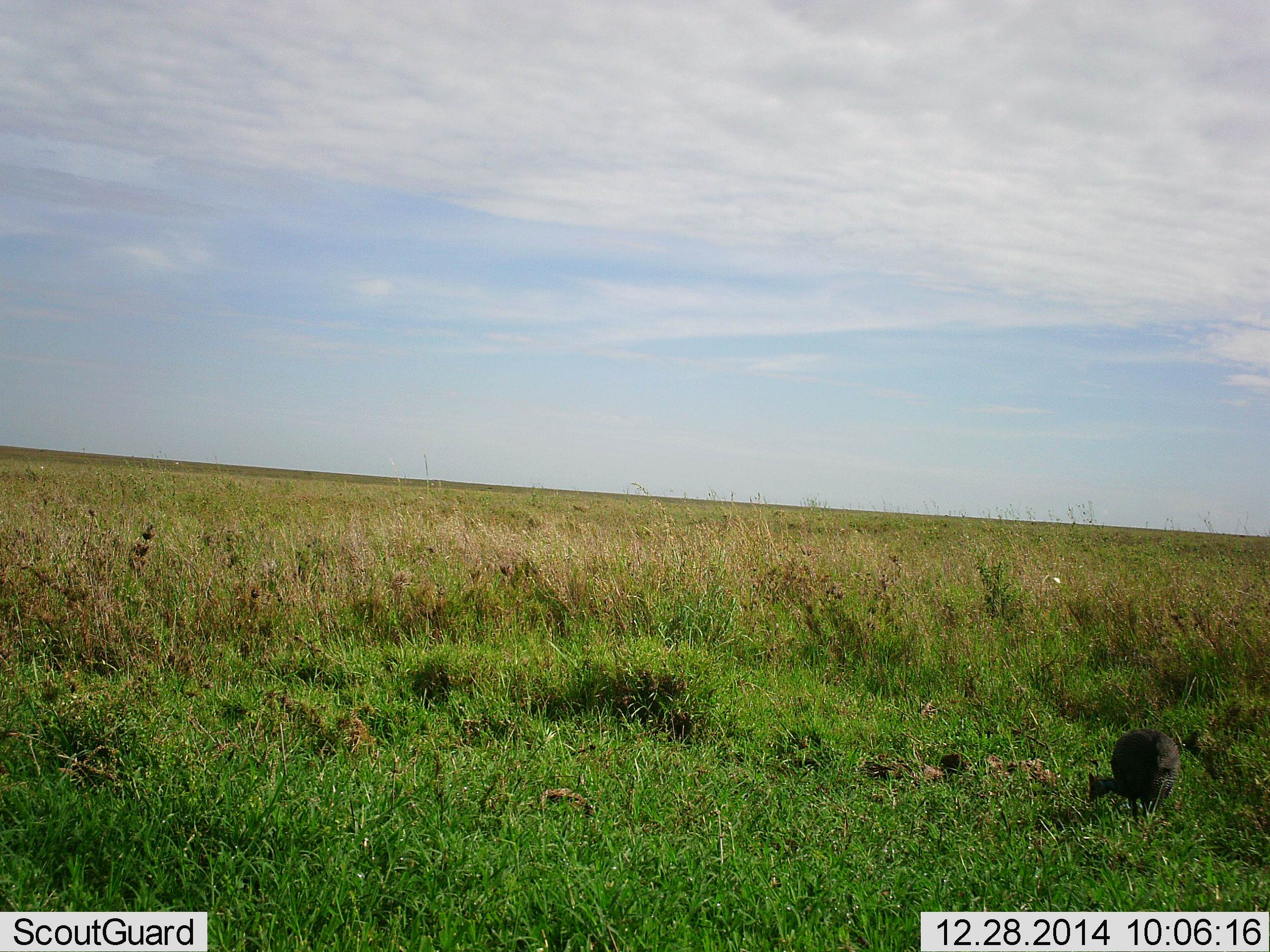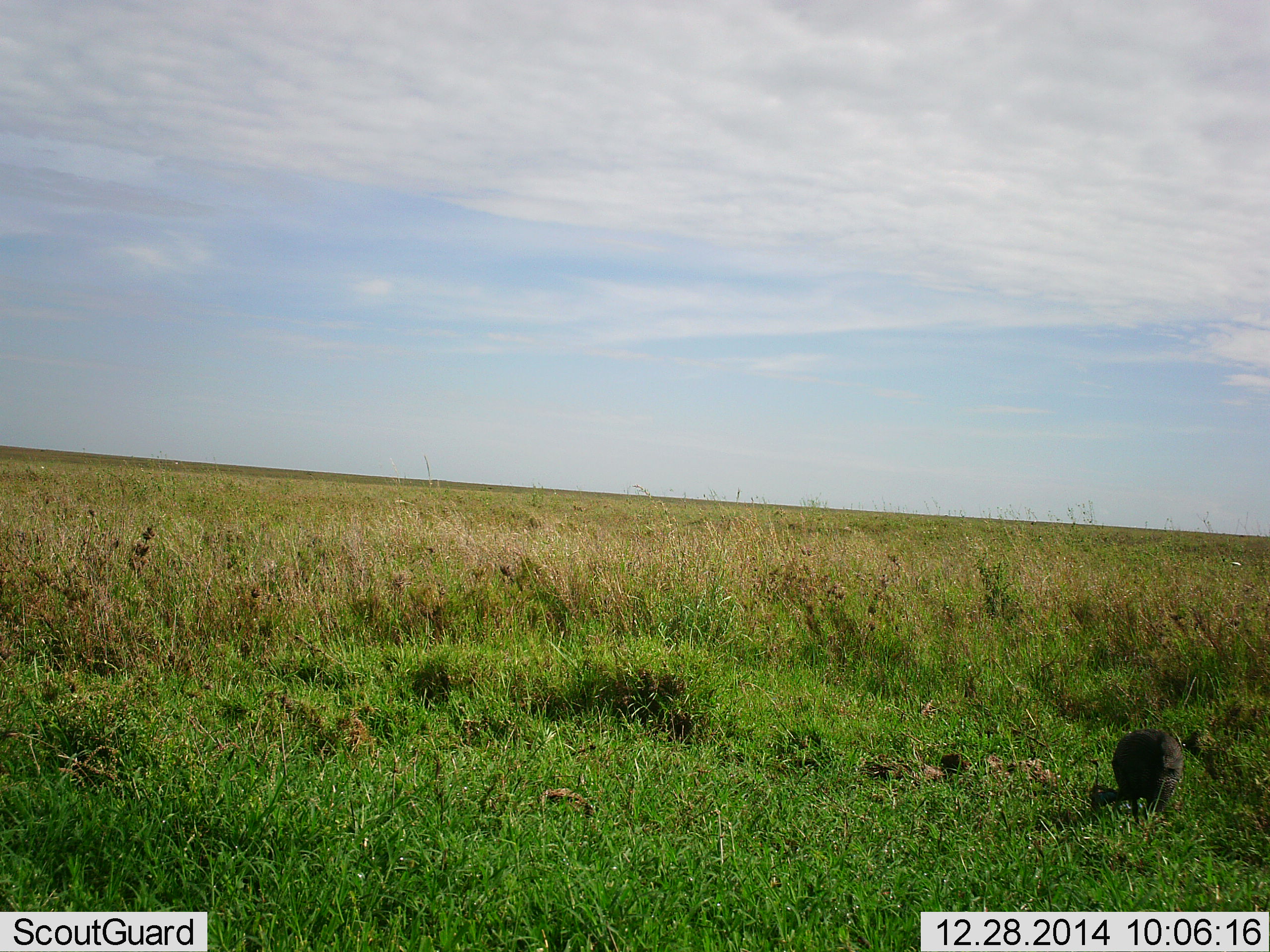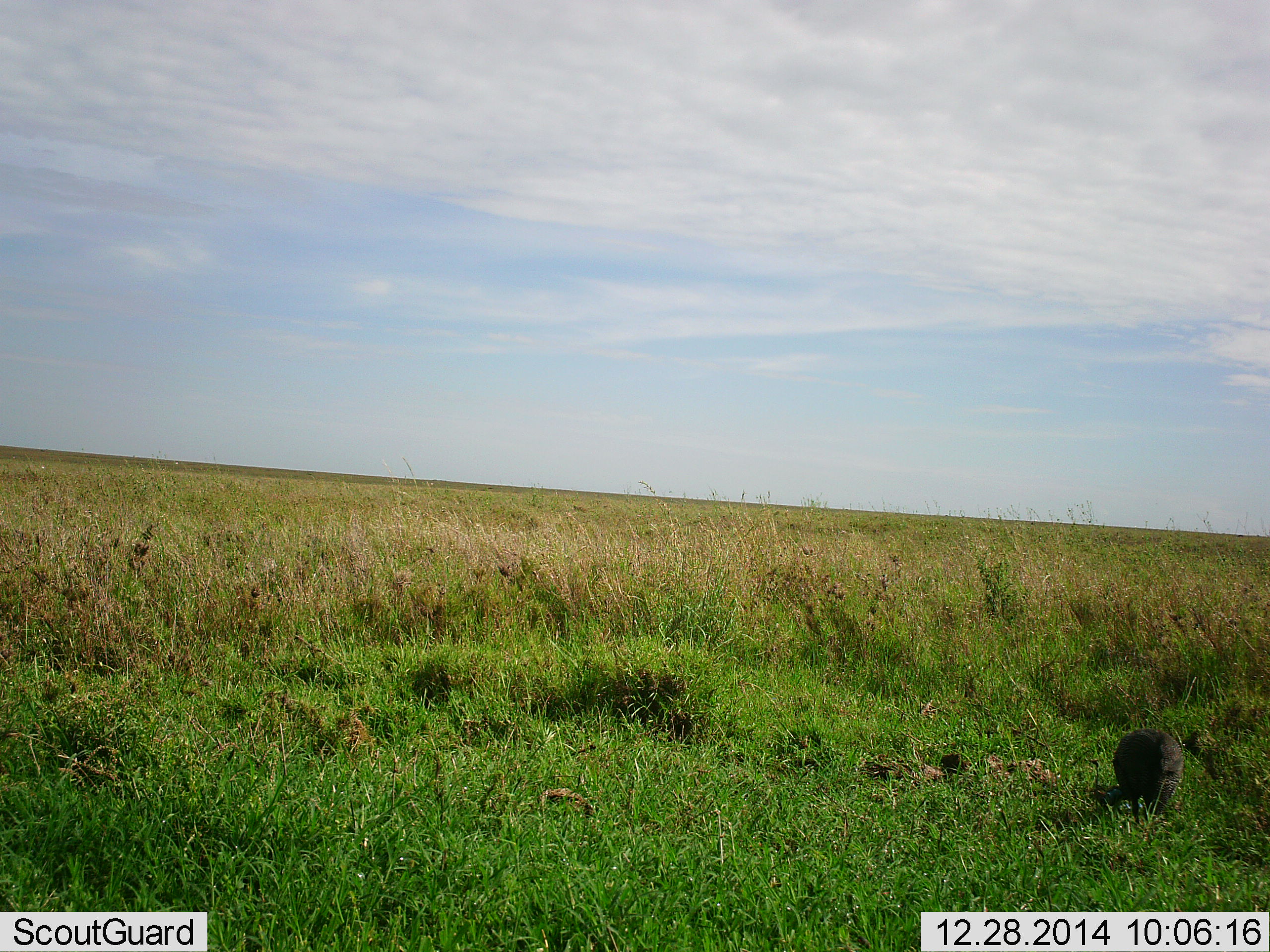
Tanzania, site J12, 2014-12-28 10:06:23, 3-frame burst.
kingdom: Animalia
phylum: Chordata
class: Aves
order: Galliformes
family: Numididae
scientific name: Numididae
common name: guinea fowl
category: guineafowl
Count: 1.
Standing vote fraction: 18%.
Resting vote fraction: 0%.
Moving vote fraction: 0%.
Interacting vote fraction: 0%.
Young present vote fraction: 0%.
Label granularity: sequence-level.